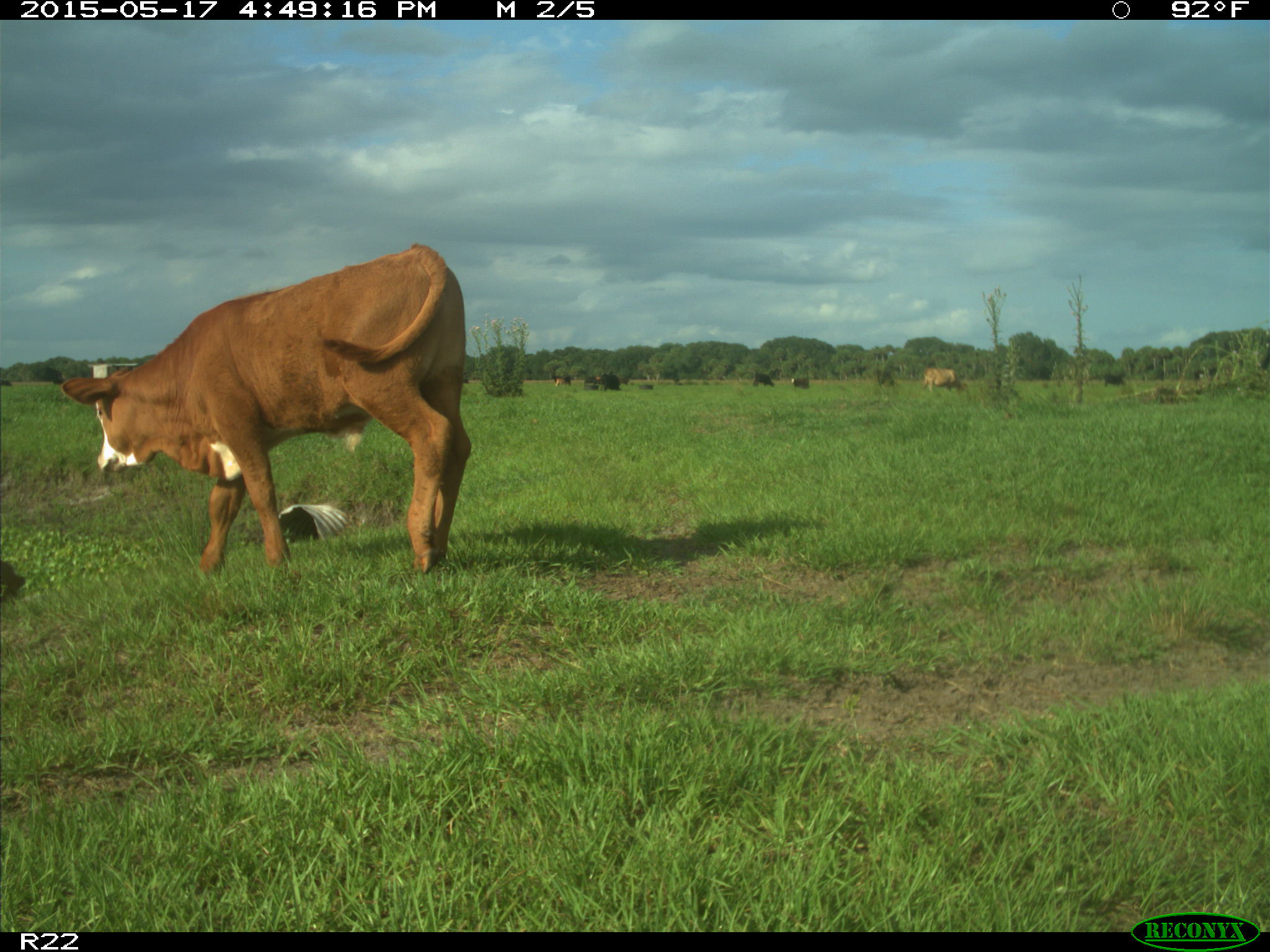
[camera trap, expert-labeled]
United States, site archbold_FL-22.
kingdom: Animalia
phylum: Chordata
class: Mammalia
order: Artiodactyla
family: Bovidae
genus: Bos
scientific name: Bos taurus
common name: domestic cow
Bos taurus (domestic cow).